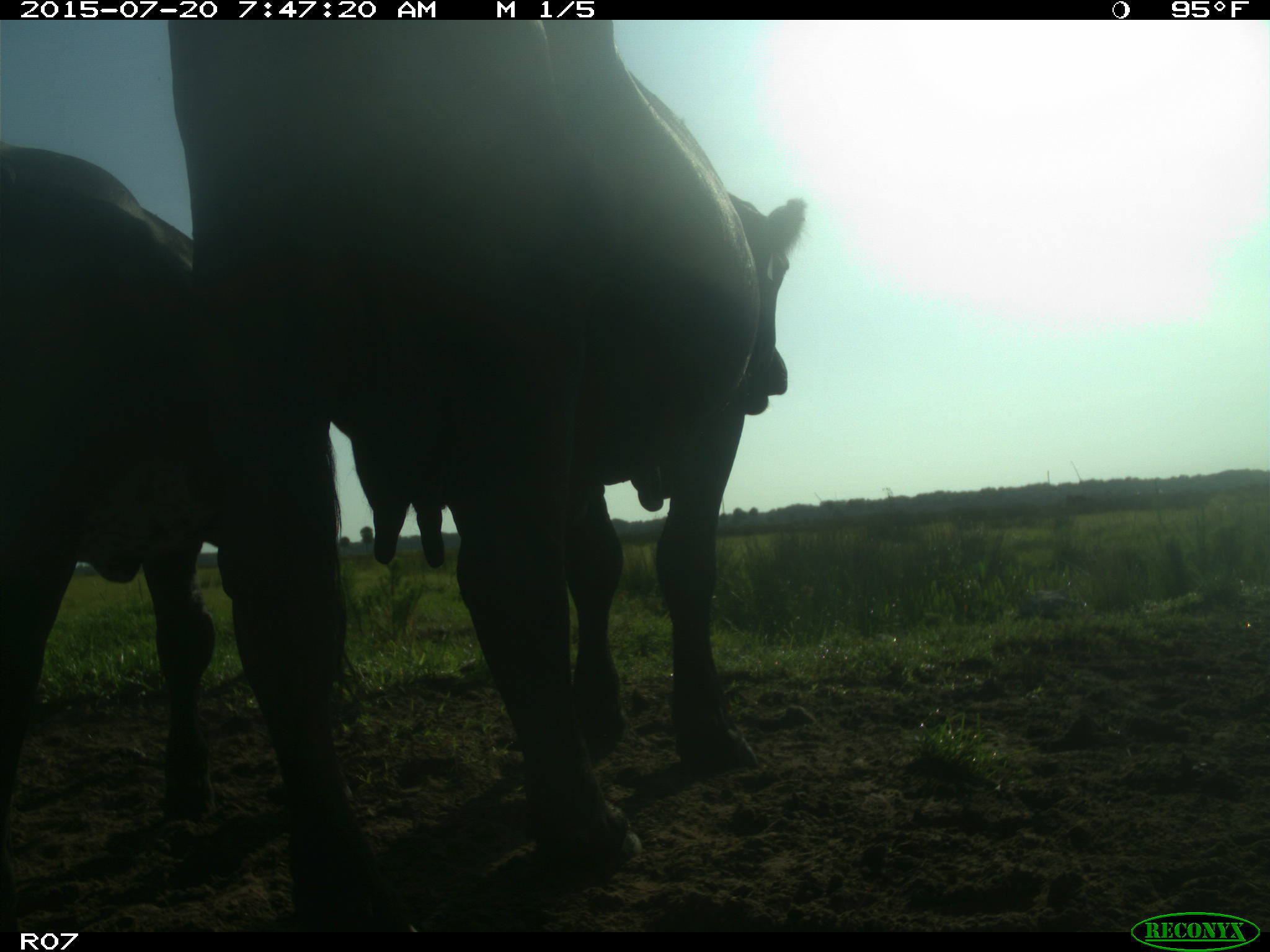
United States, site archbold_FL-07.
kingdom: Animalia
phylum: Chordata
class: Mammalia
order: Artiodactyla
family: Bovidae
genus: Bos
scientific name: Bos taurus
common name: domestic cow